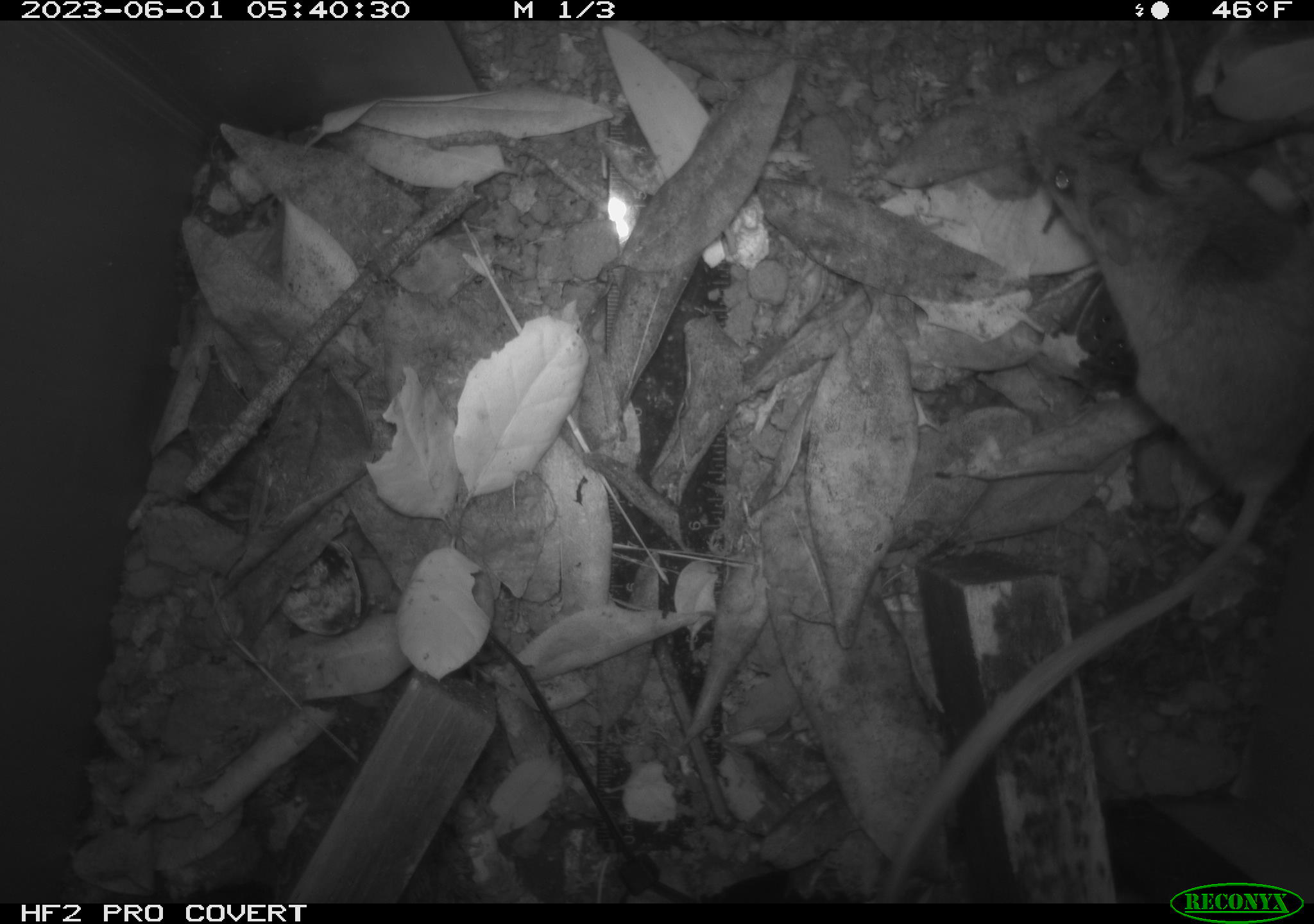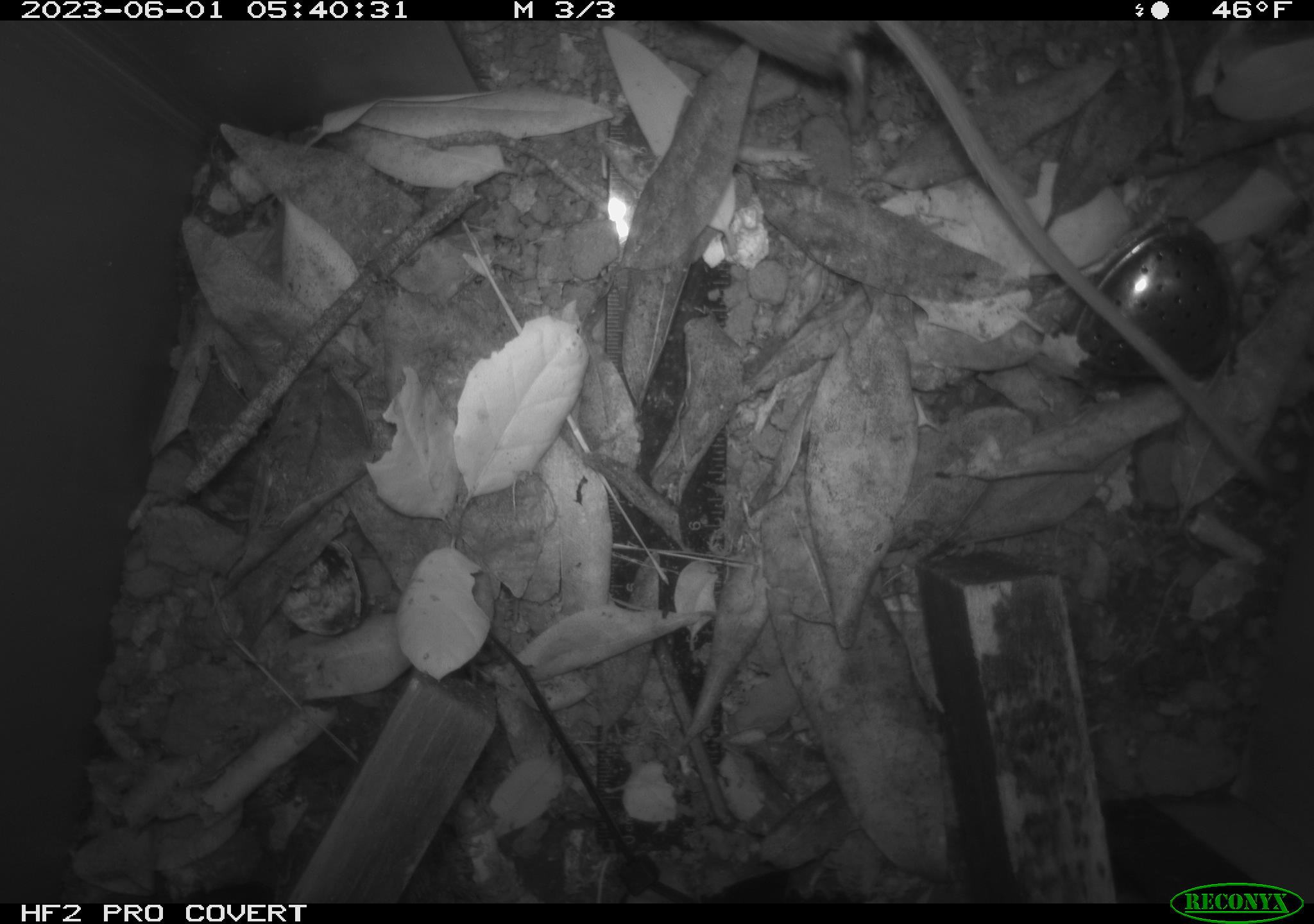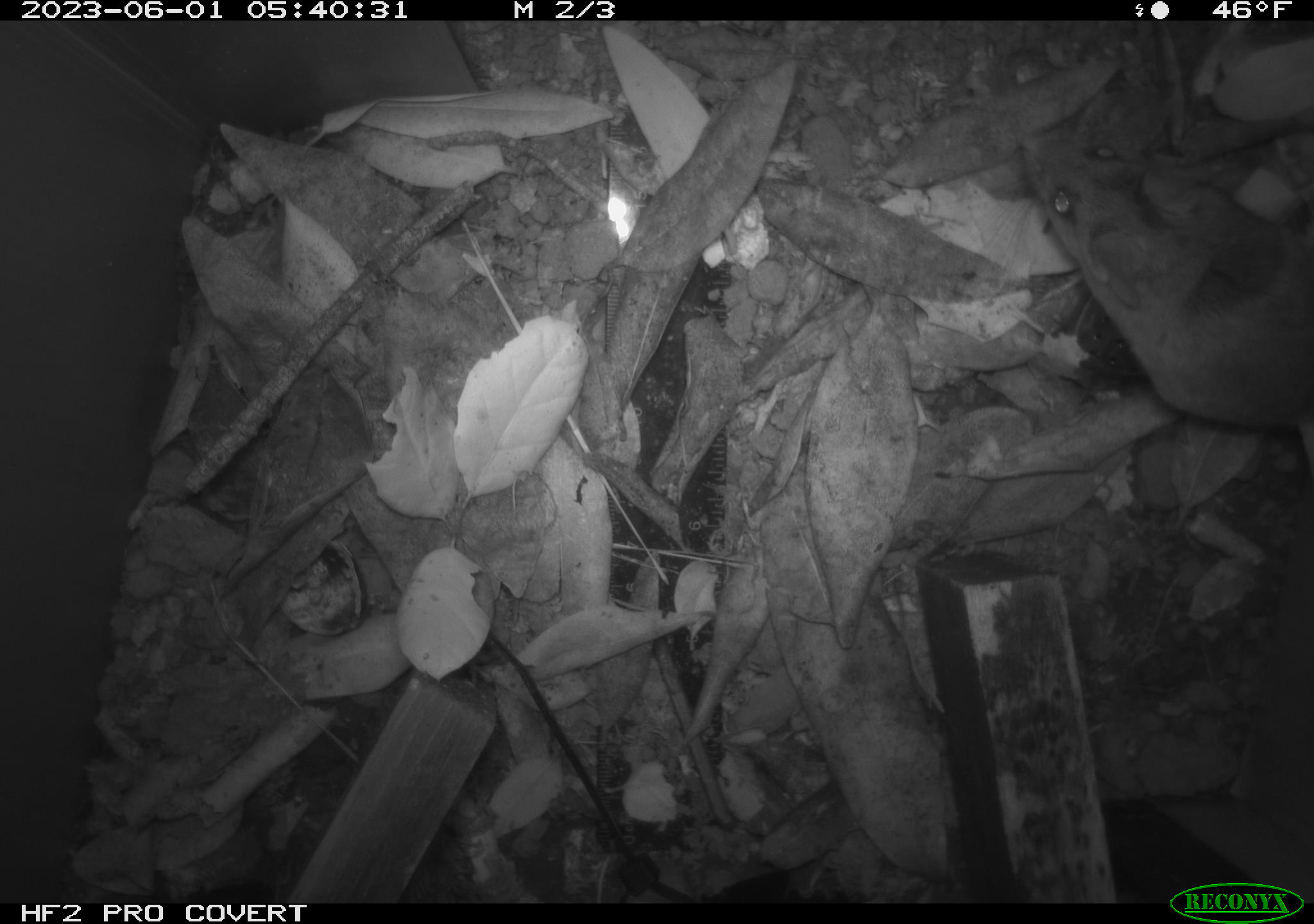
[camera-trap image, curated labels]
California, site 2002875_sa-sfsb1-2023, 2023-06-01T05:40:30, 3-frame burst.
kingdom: Animalia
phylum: Chordata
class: Mammalia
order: Rodentia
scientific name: Rodentia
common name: mouse species